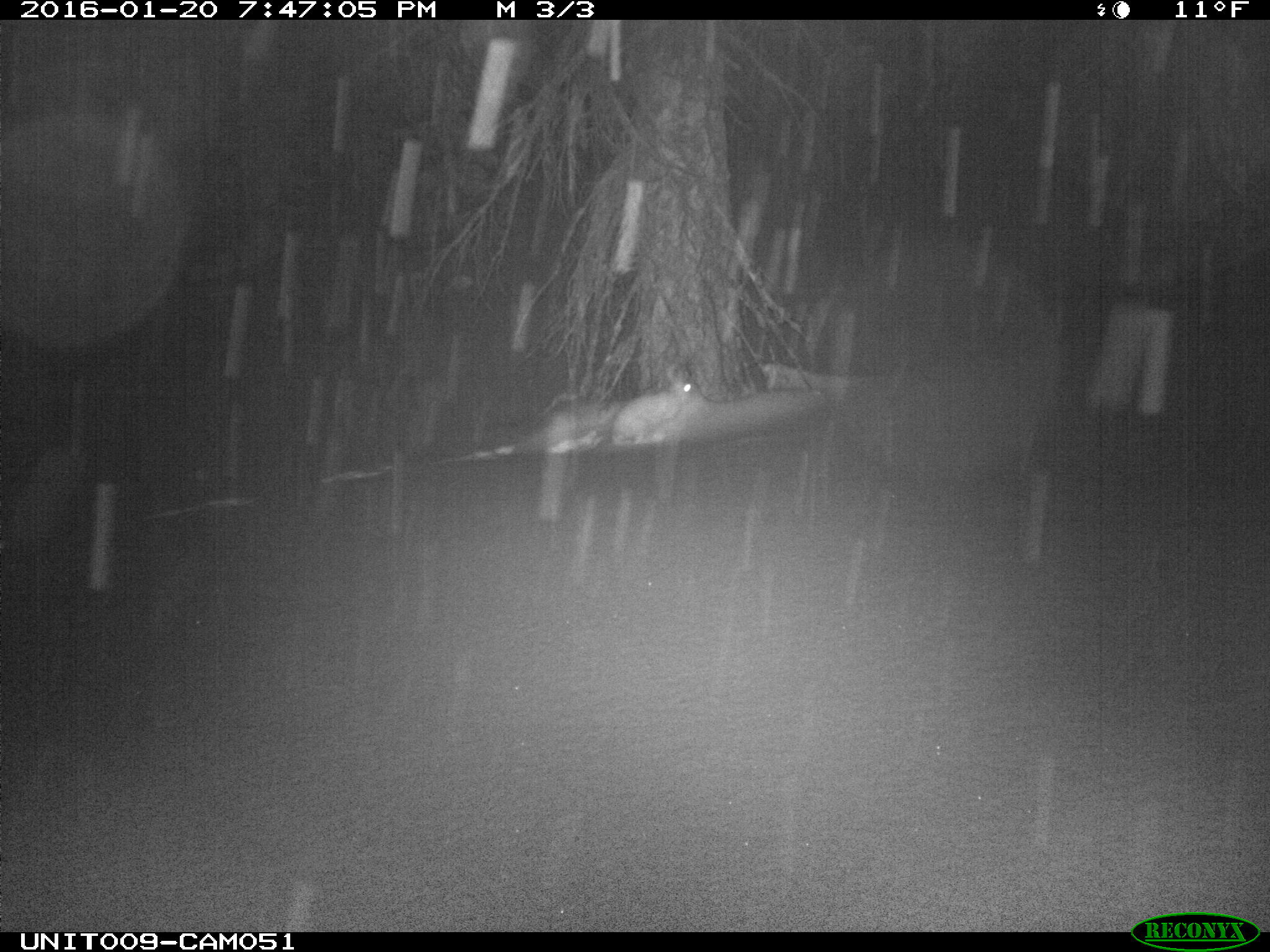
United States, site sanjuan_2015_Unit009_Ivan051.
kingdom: Animalia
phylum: Chordata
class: Mammalia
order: Lagomorpha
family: Leporidae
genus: Lepus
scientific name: Lepus americanus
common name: snowshoe hare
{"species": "Lepus americanus (snowshoe hare)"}